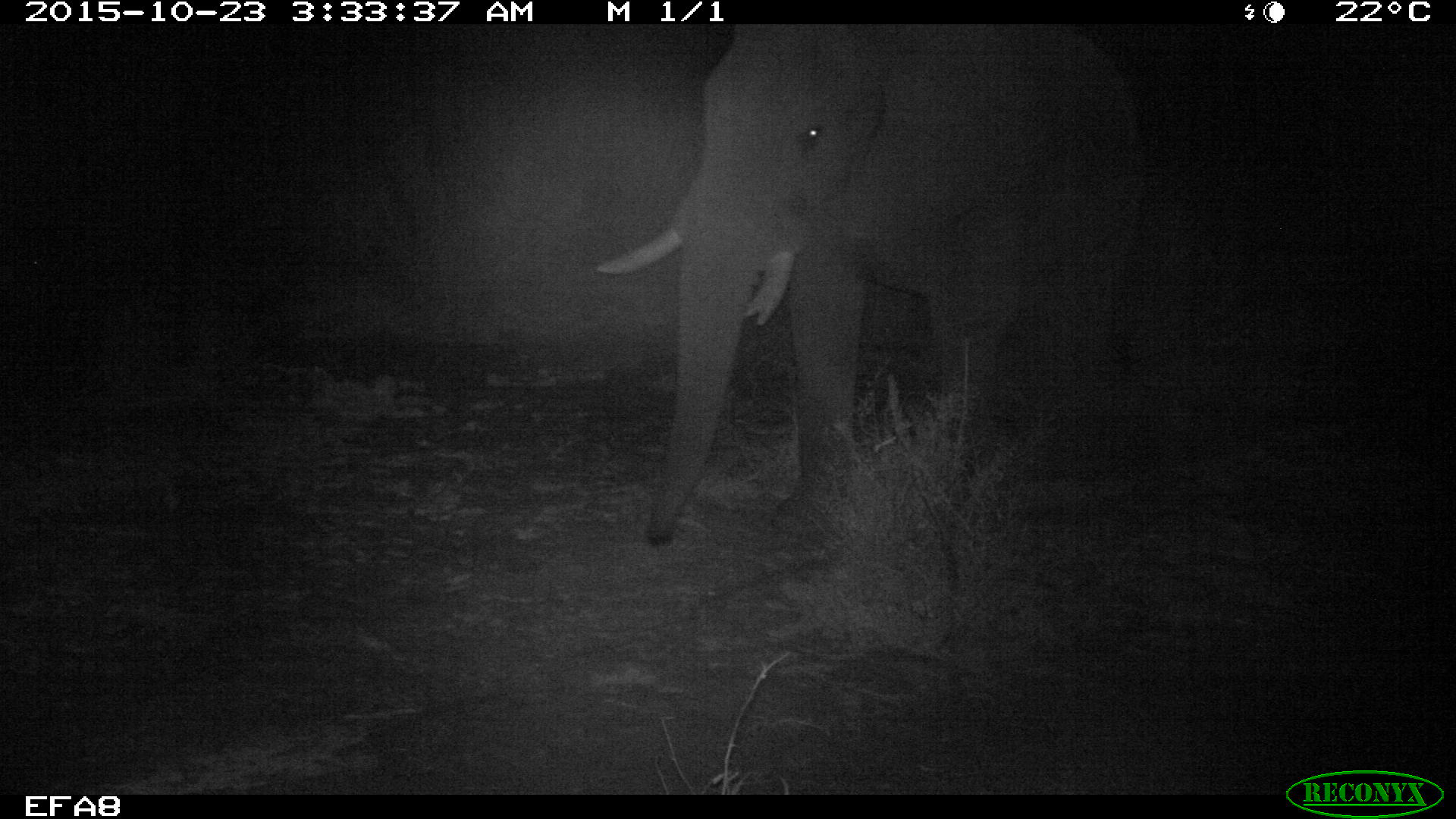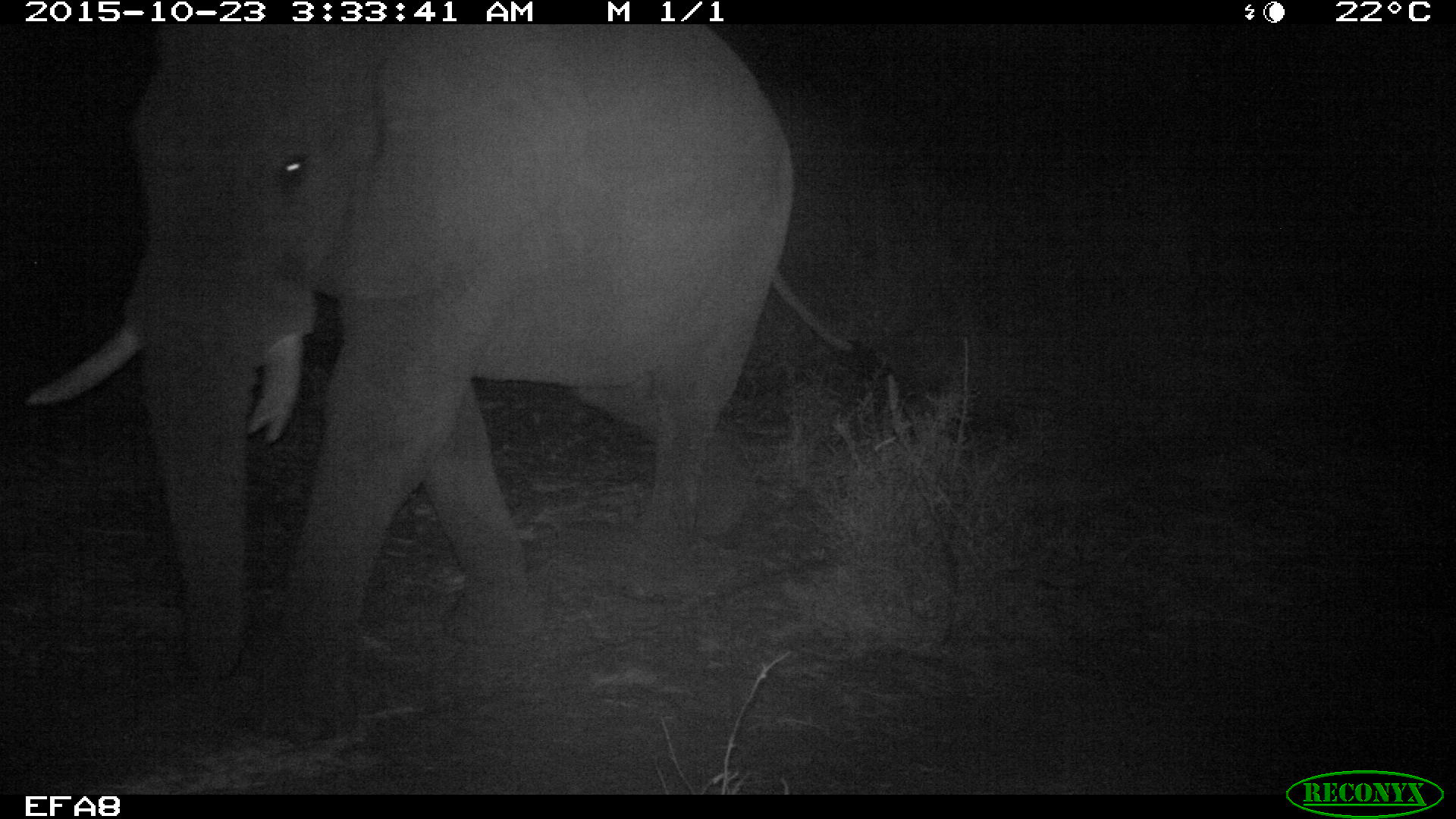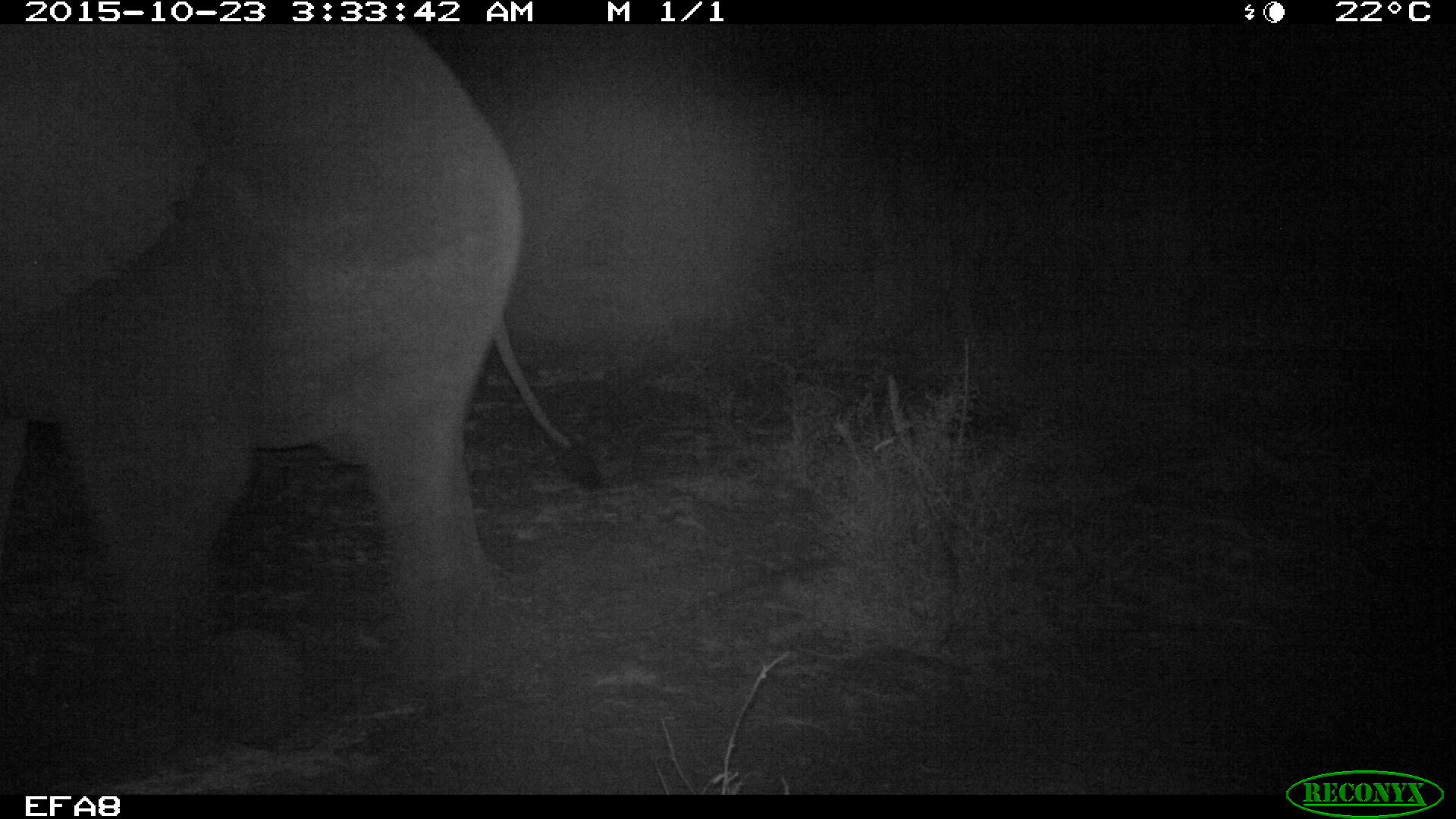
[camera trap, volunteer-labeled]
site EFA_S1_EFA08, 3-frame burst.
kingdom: Animalia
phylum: Chordata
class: Mammalia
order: Proboscidea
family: Elephantidae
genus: Loxodonta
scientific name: Loxodonta africana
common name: african bush elephant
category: elephant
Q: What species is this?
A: Elephant (african bush elephant) (Loxodonta africana).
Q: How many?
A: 1.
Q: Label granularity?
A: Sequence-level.